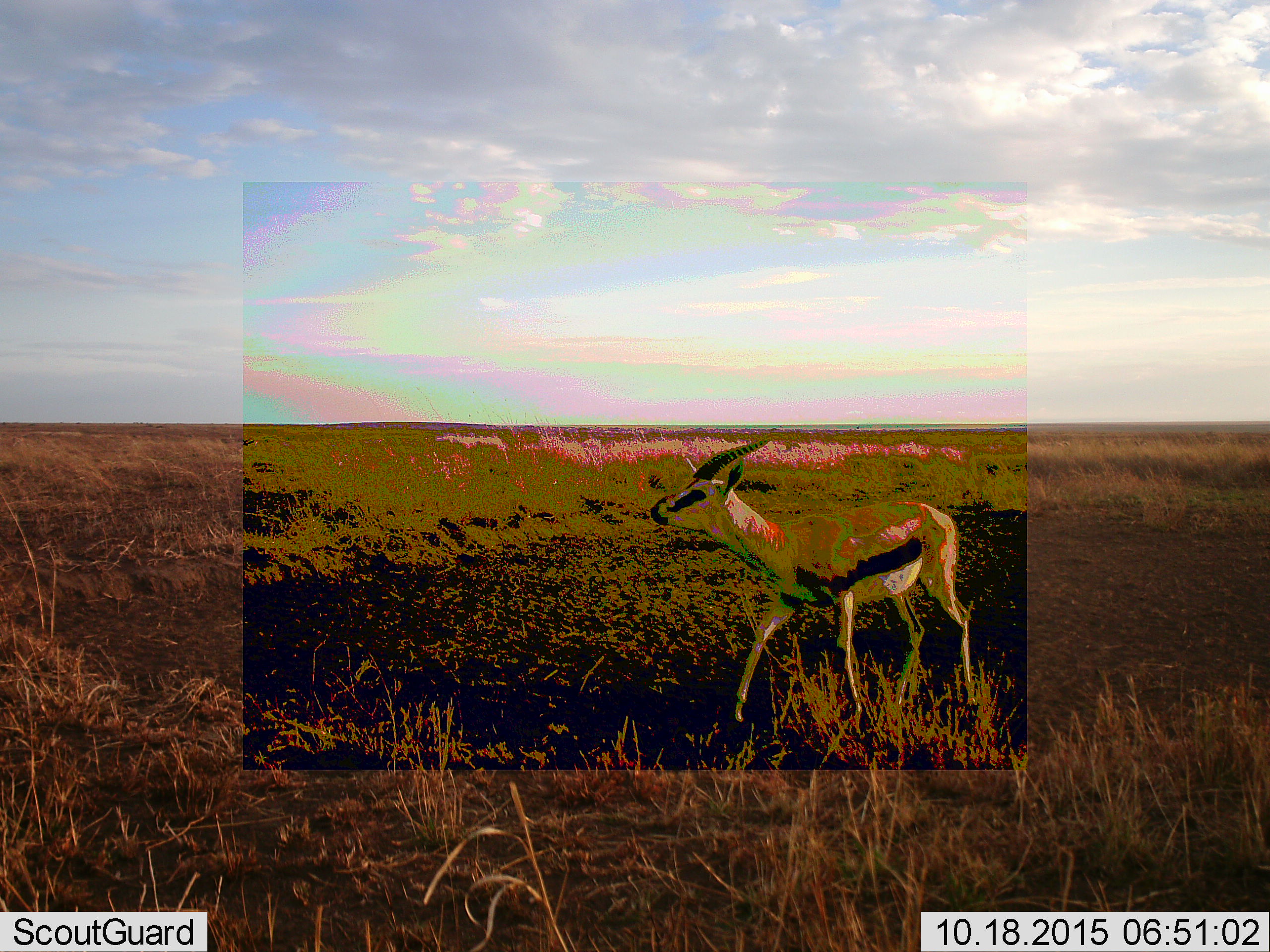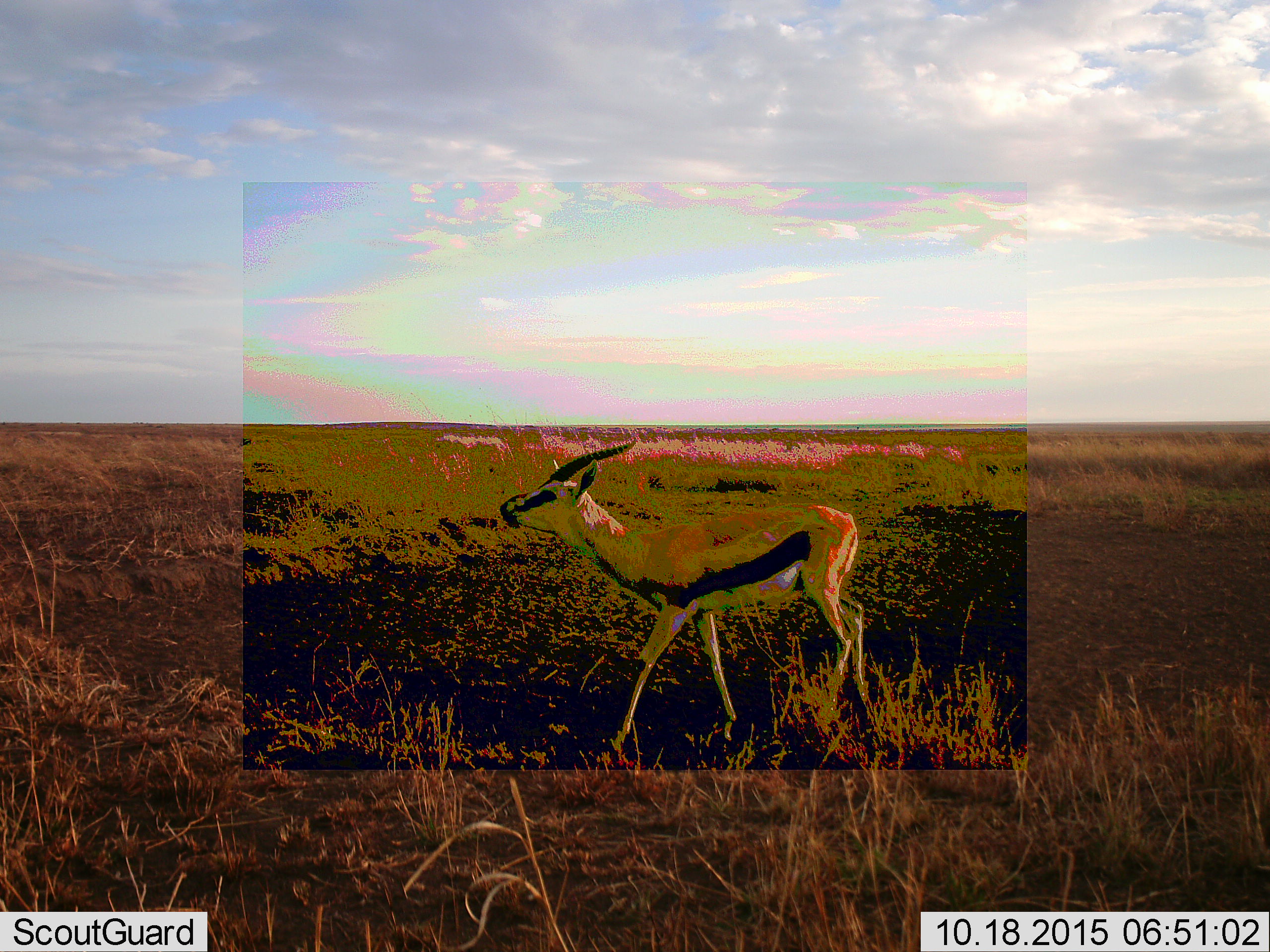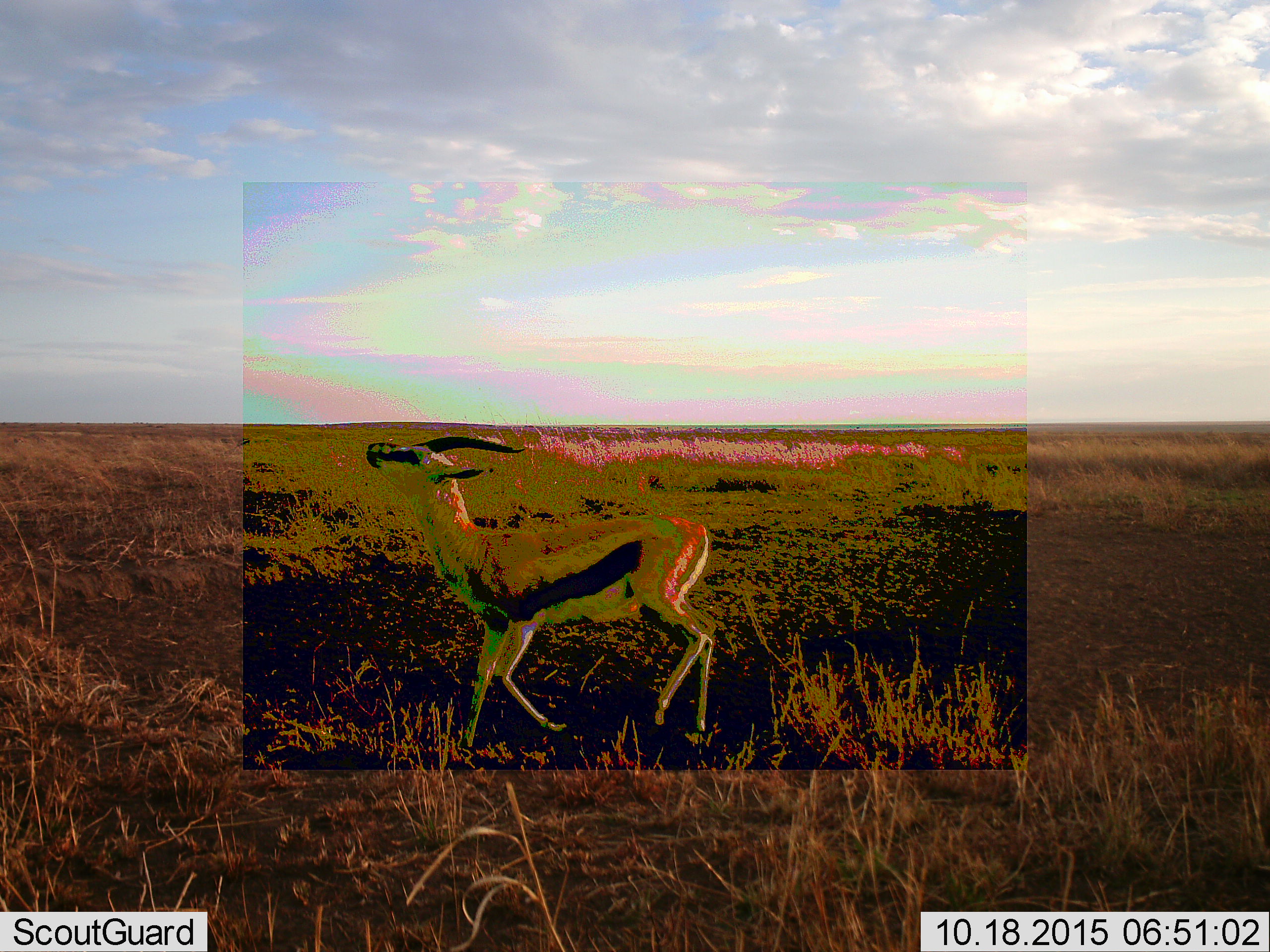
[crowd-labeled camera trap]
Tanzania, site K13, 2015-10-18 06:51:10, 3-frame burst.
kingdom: Animalia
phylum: Chordata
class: Mammalia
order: Artiodactyla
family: Bovidae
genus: Eudorcas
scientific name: Eudorcas thomsonii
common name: thomson's gazelle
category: gazellethomsons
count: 1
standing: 22%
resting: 0%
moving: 78%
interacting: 0%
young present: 0%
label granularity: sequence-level